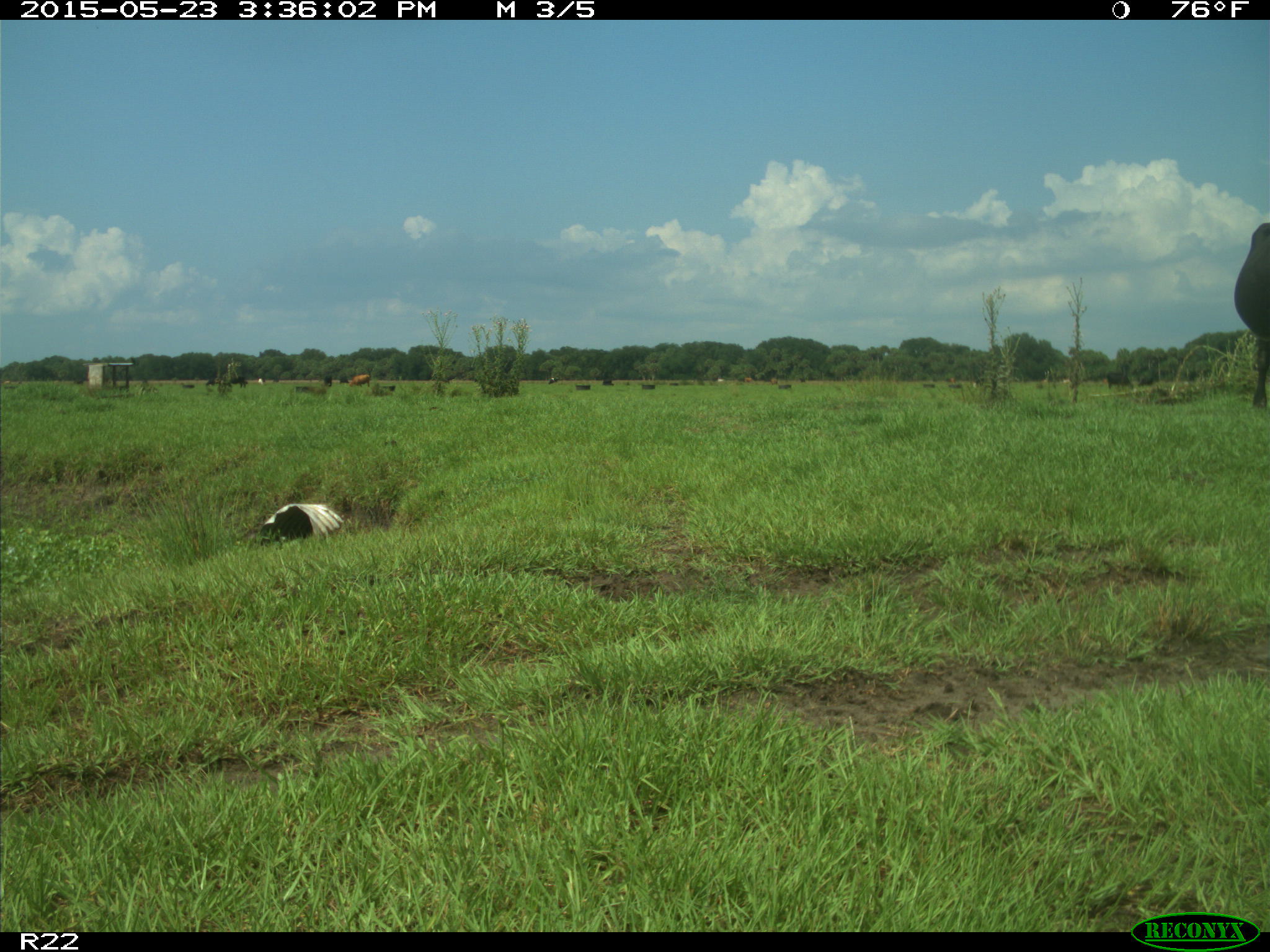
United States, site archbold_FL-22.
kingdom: Animalia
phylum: Chordata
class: Mammalia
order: Artiodactyla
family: Bovidae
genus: Bos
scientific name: Bos taurus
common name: domestic cow